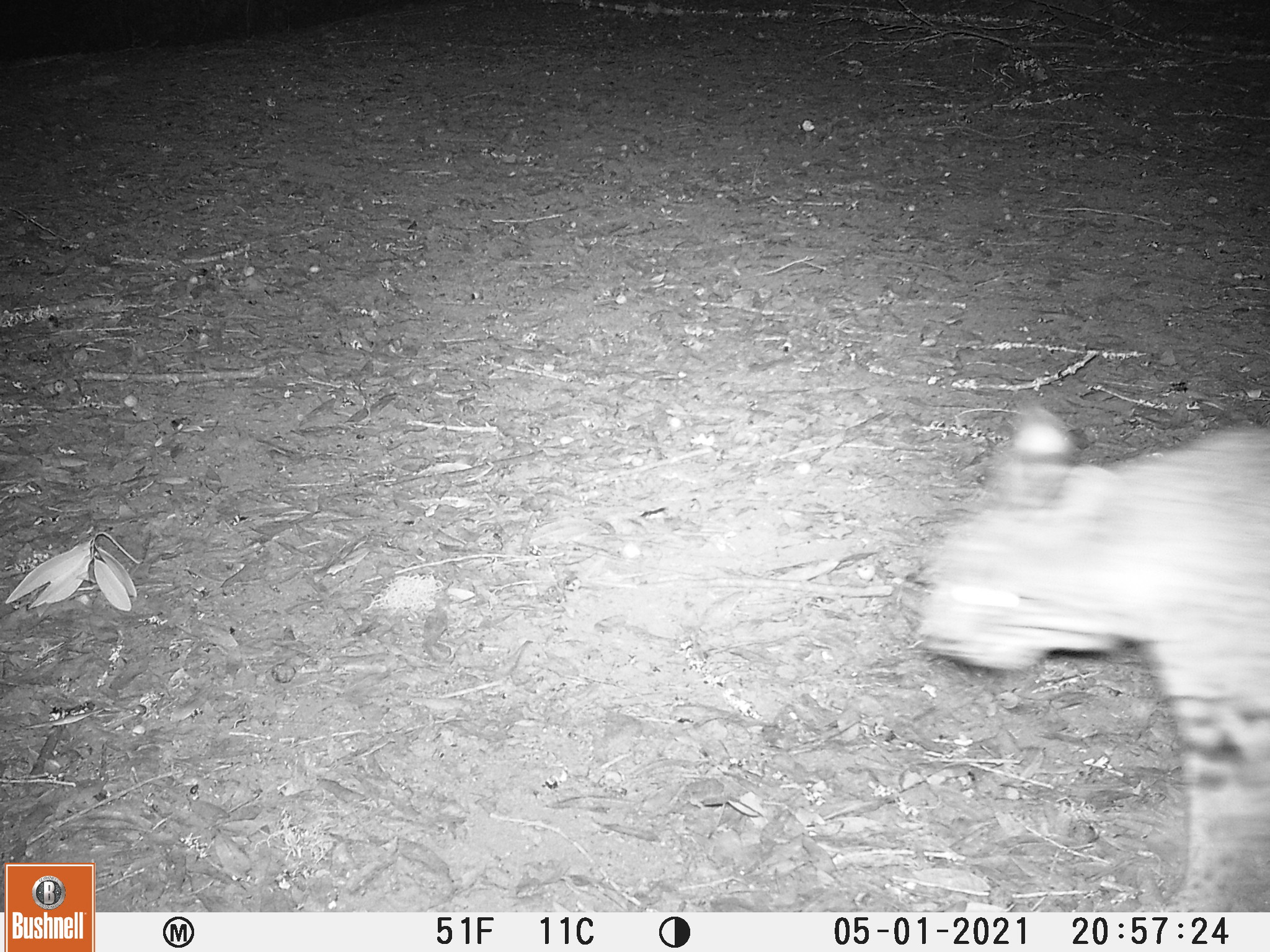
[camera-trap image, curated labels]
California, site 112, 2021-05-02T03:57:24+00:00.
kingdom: Animalia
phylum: Chordata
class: Mammalia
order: Carnivora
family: Felidae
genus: Lynx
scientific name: Lynx rufus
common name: bobcat